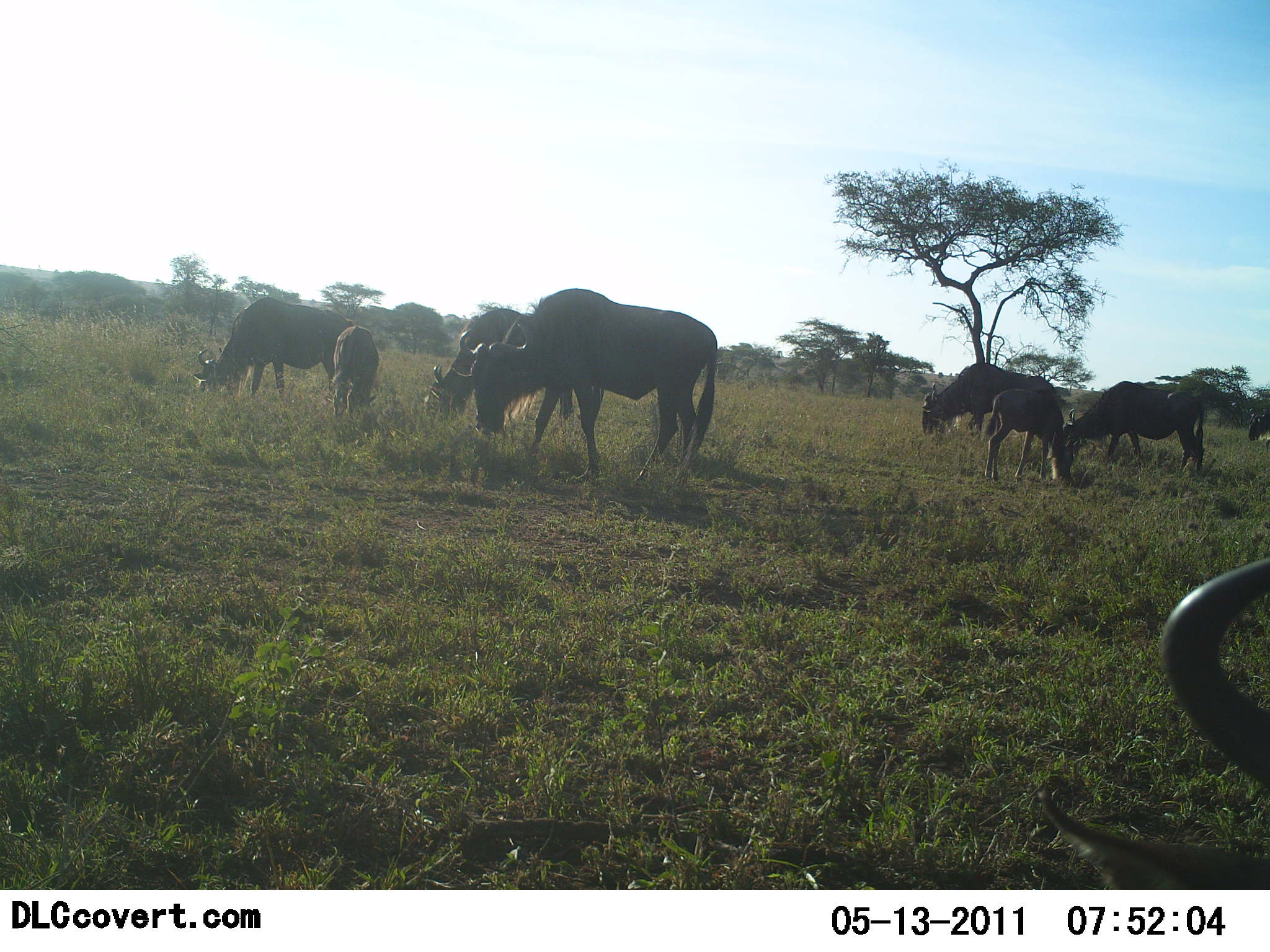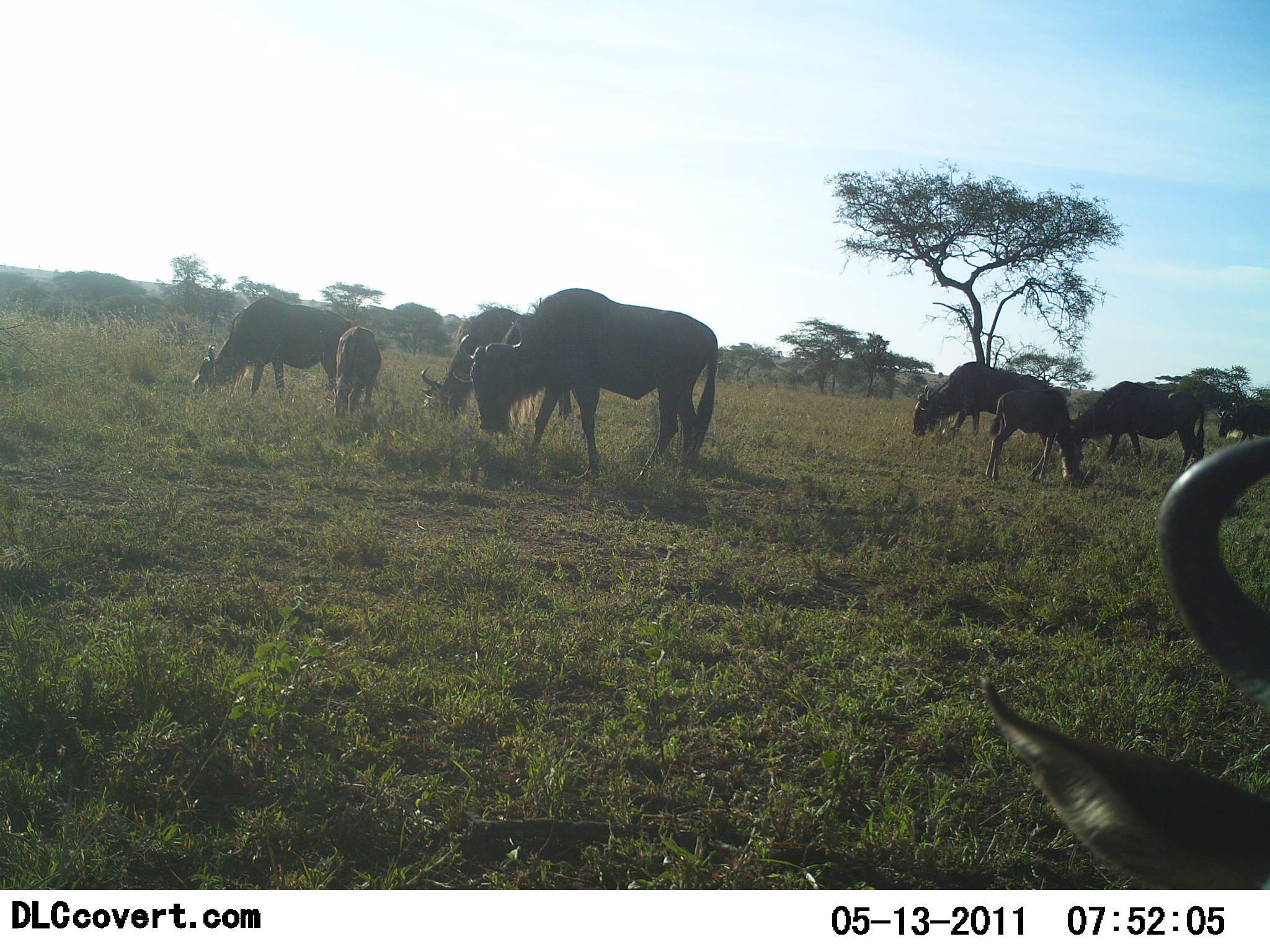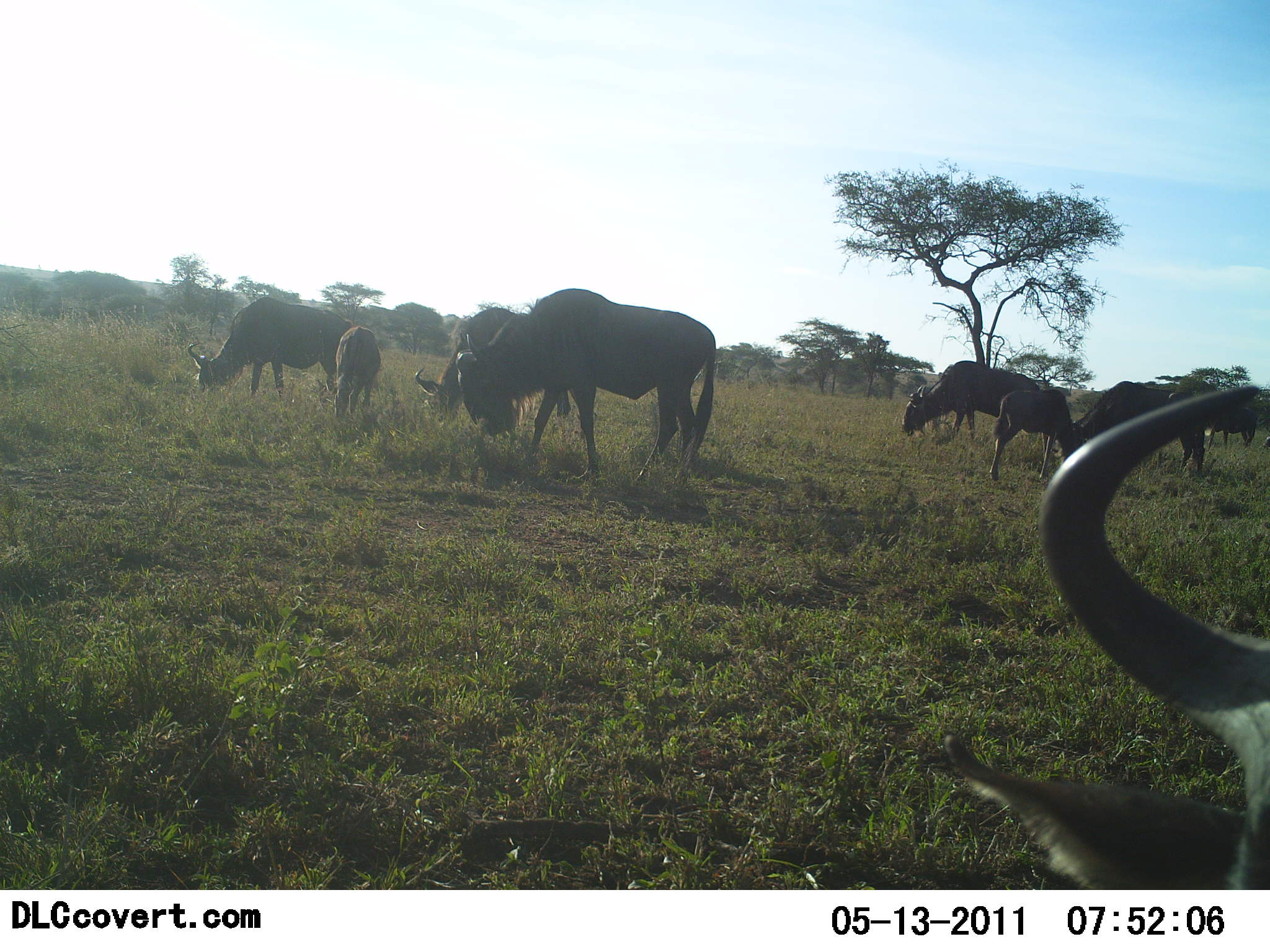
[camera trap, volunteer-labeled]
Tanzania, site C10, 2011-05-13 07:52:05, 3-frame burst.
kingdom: Animalia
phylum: Chordata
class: Mammalia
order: Artiodactyla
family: Bovidae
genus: Connochaetes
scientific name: Connochaetes taurinus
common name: blue wildebeest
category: wildebeest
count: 9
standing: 33%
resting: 8%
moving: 8%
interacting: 0%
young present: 50%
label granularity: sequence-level